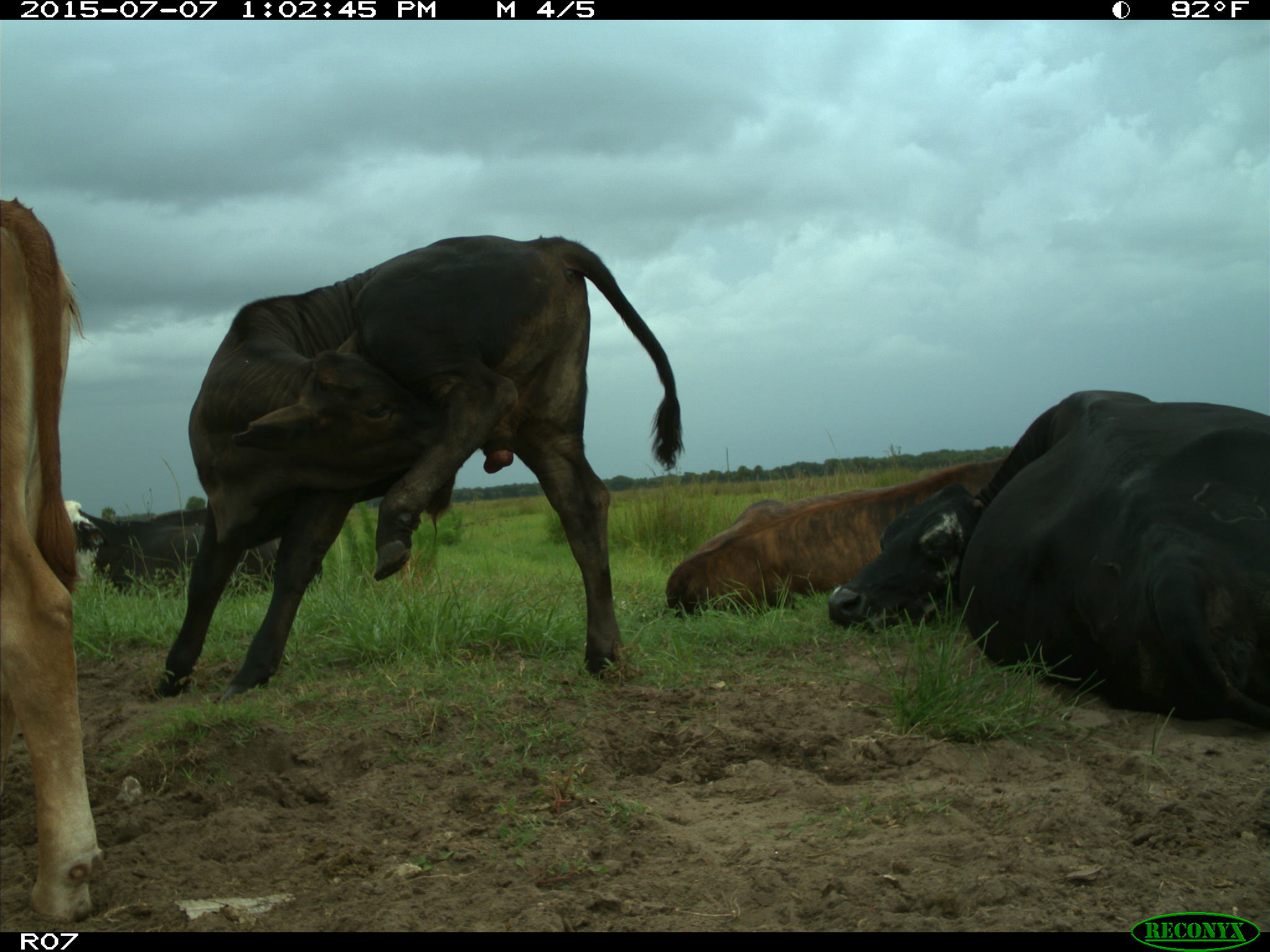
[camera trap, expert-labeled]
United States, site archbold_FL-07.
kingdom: Animalia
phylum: Chordata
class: Mammalia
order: Artiodactyla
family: Bovidae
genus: Bos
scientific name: Bos taurus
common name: domestic cow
Bos taurus (domestic cow).